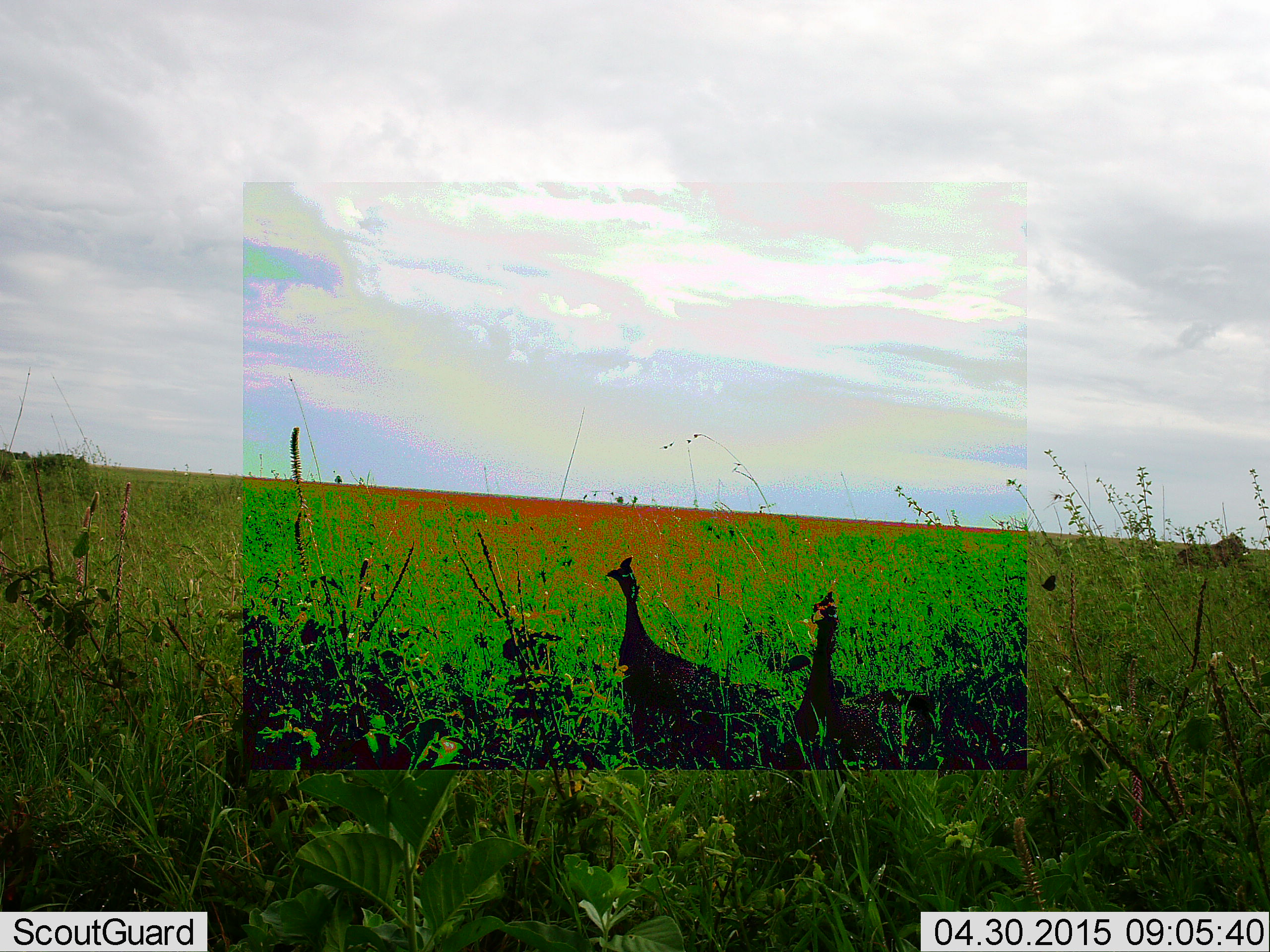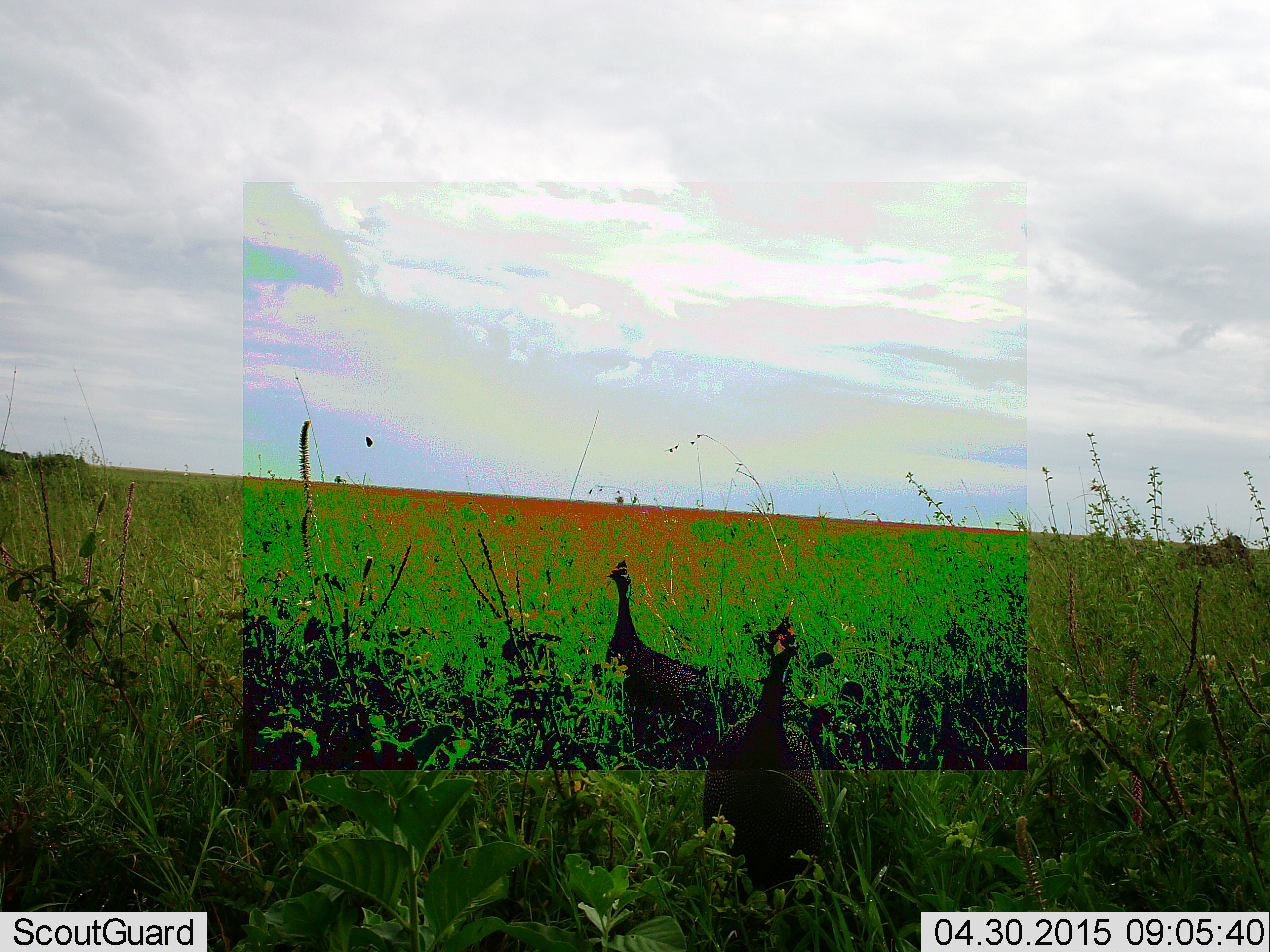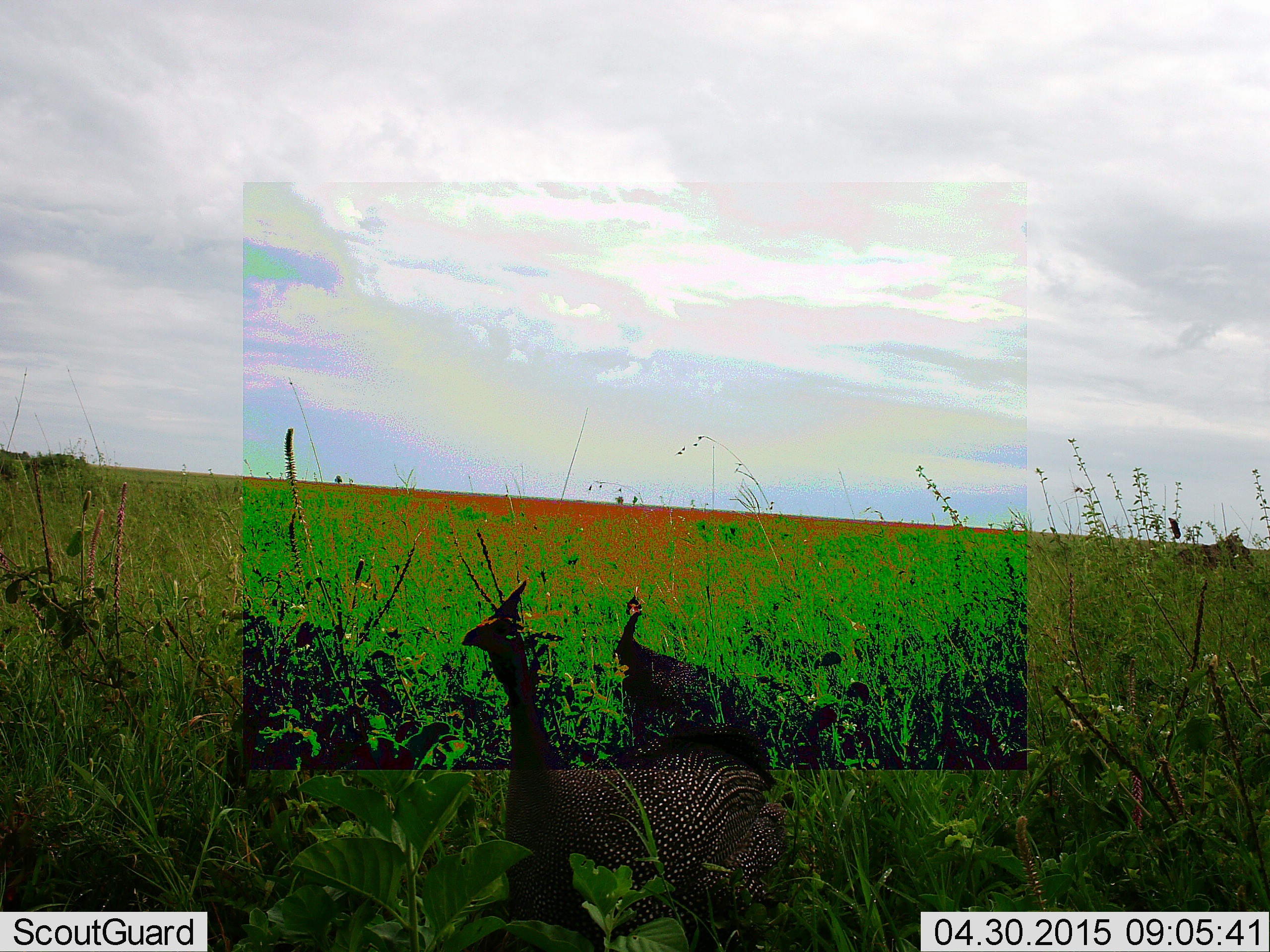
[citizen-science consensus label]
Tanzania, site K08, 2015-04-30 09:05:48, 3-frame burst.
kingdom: Animalia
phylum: Chordata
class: Aves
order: Galliformes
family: Numididae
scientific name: Numididae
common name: guinea fowl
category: guineafowl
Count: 2.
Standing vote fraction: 20%.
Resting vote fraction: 0%.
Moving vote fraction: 90%.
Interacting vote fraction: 0%.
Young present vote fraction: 0%.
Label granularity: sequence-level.